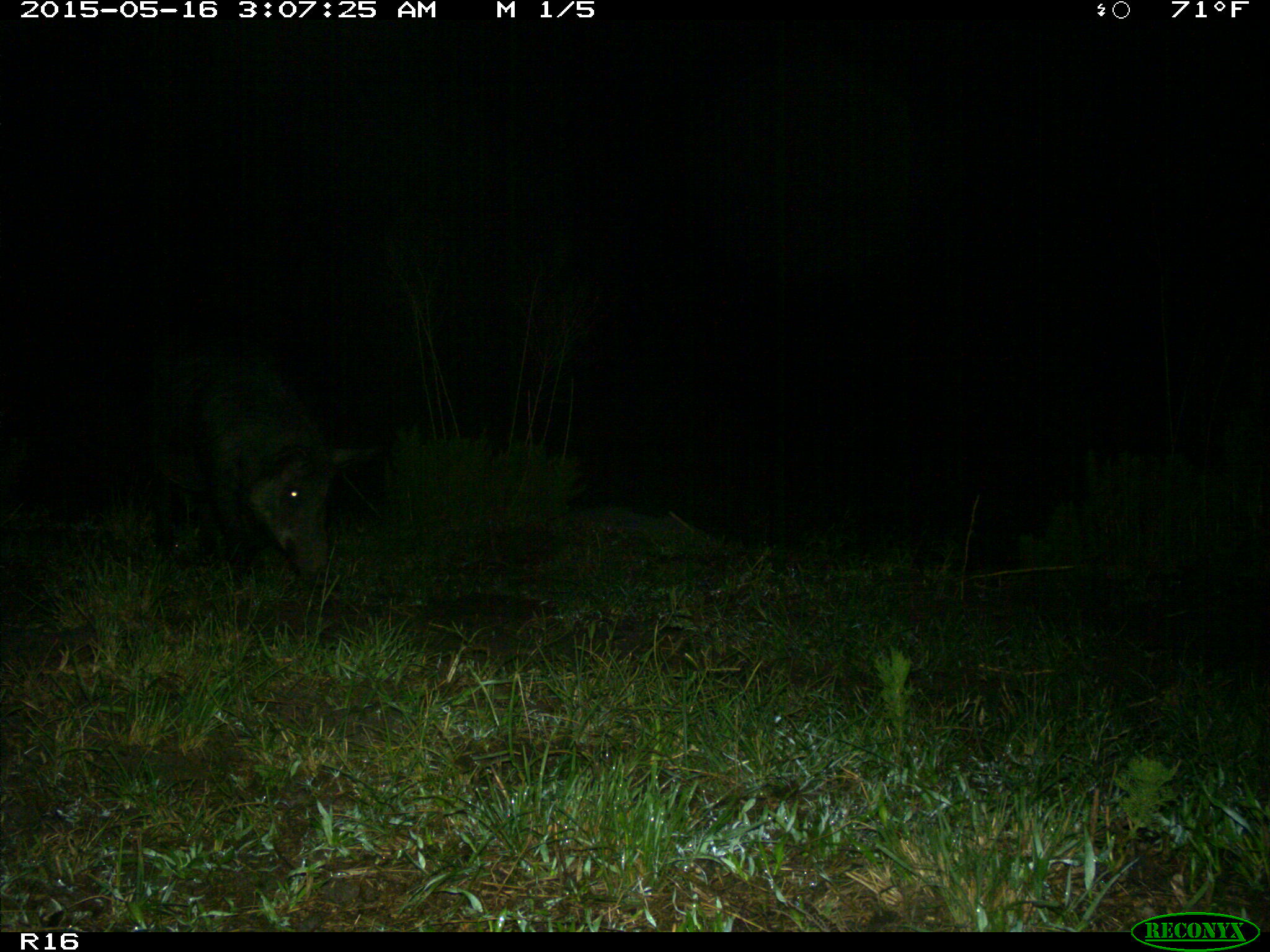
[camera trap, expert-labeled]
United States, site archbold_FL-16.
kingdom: Animalia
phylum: Chordata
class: Mammalia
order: Artiodactyla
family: Suidae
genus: Sus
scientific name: Sus scrofa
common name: wild boar